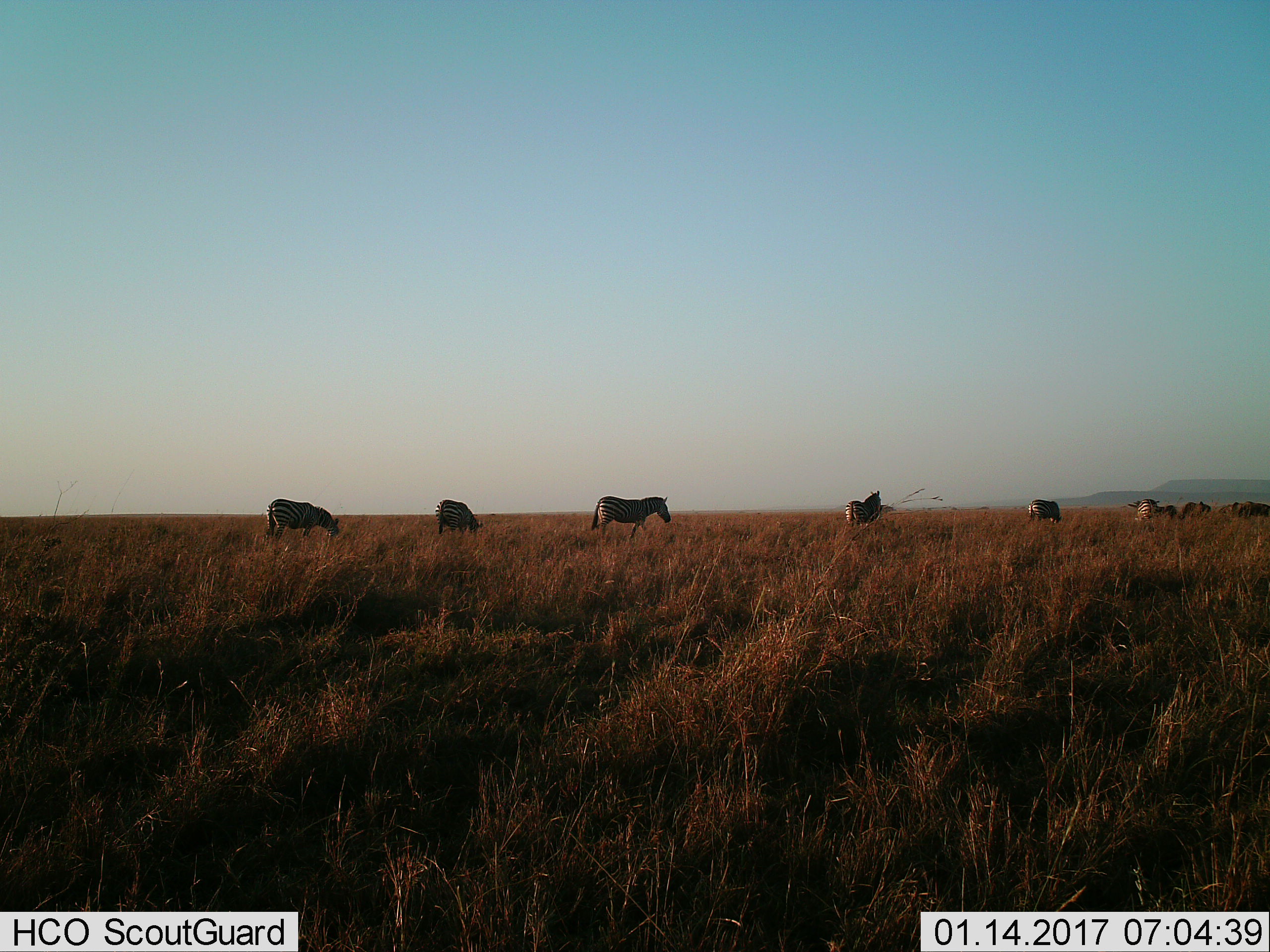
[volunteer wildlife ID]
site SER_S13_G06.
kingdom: Animalia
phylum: Chordata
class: Mammalia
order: Perissodactyla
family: Equidae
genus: Equus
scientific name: Equus quagga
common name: plains zebra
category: zebraplains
Zebraplains (plains zebra) (Equus quagga), count 6. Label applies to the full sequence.